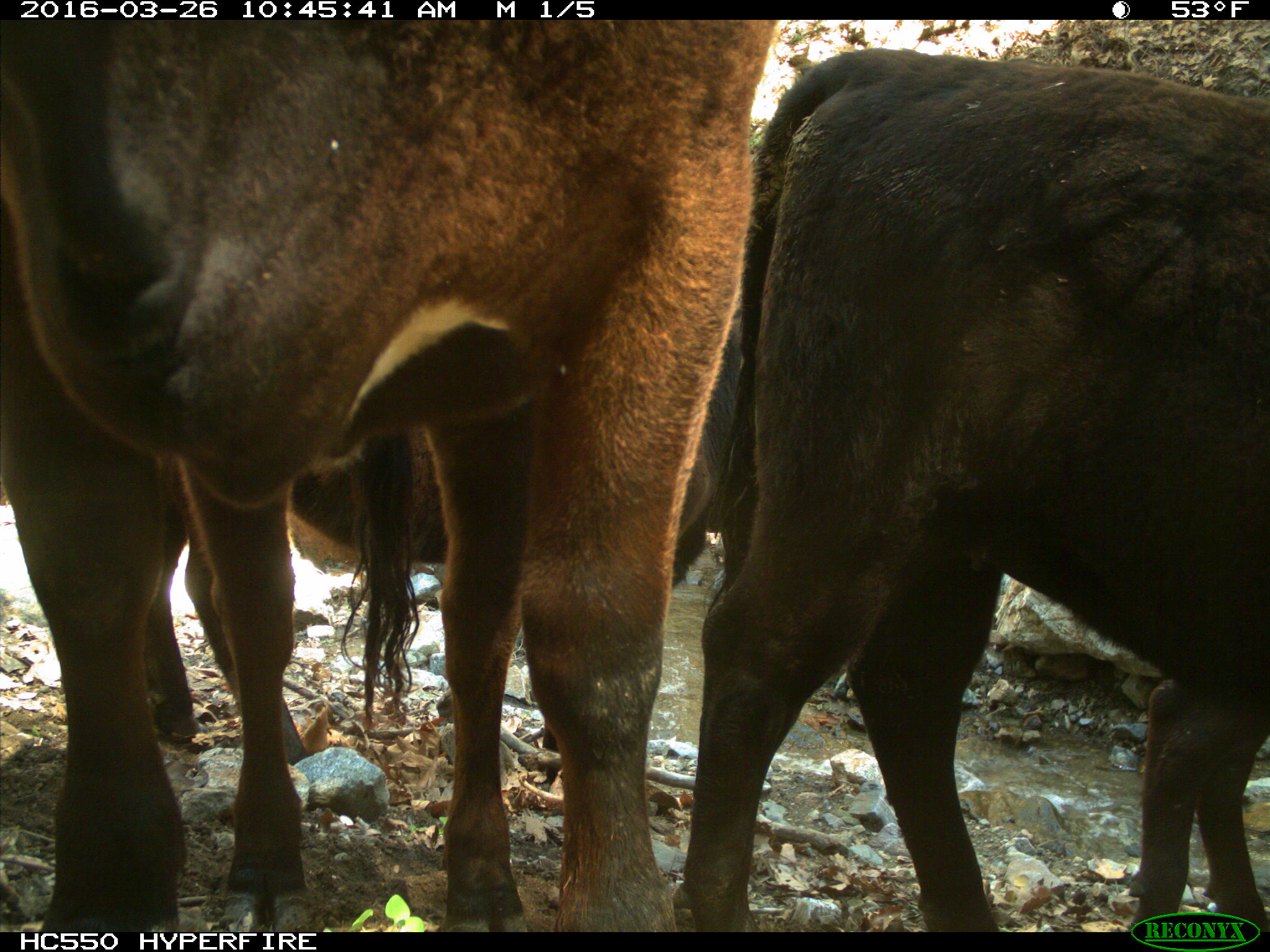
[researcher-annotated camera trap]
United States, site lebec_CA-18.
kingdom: Animalia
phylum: Chordata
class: Mammalia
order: Artiodactyla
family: Bovidae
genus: Bos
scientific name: Bos taurus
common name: domestic cow